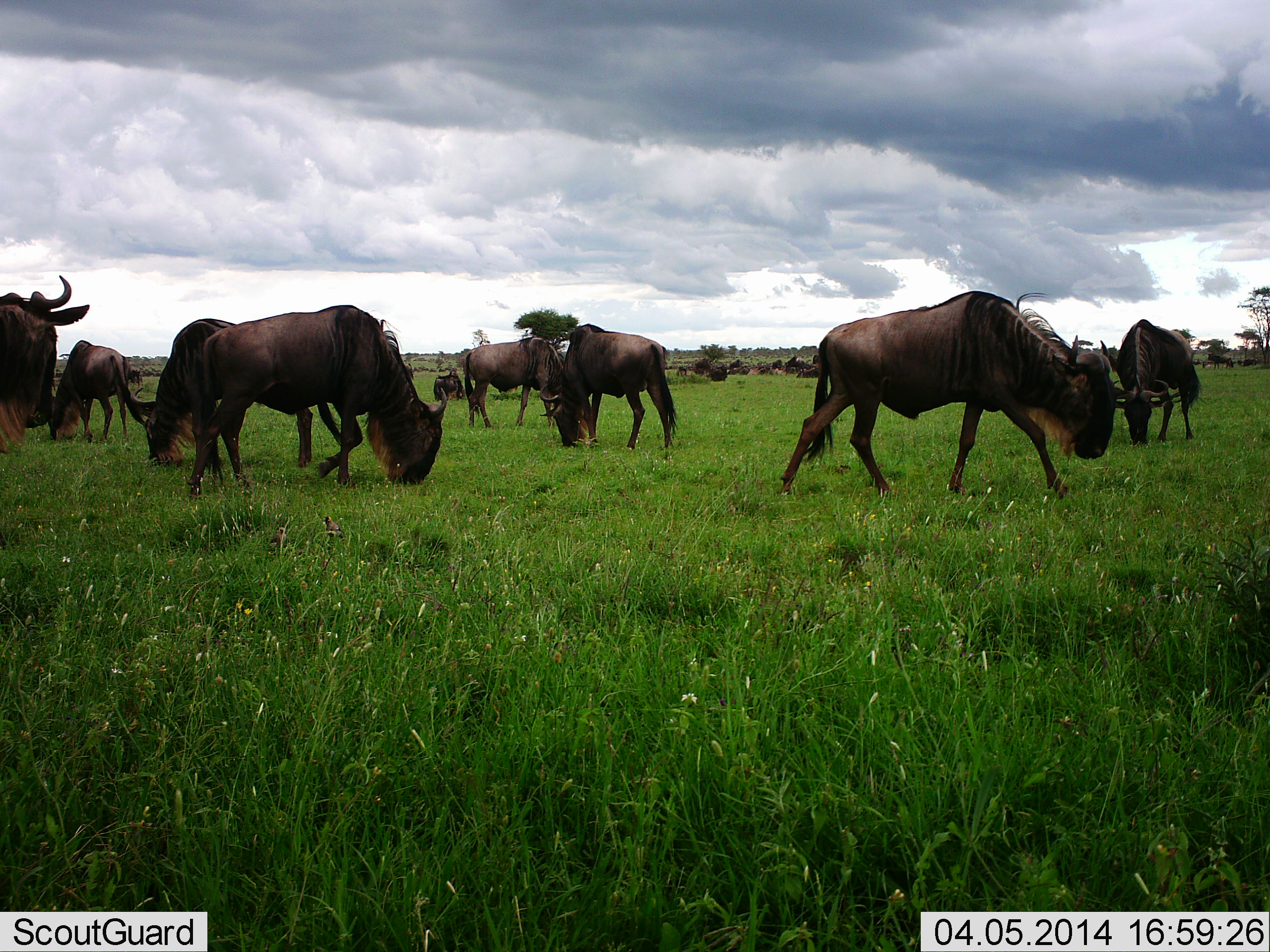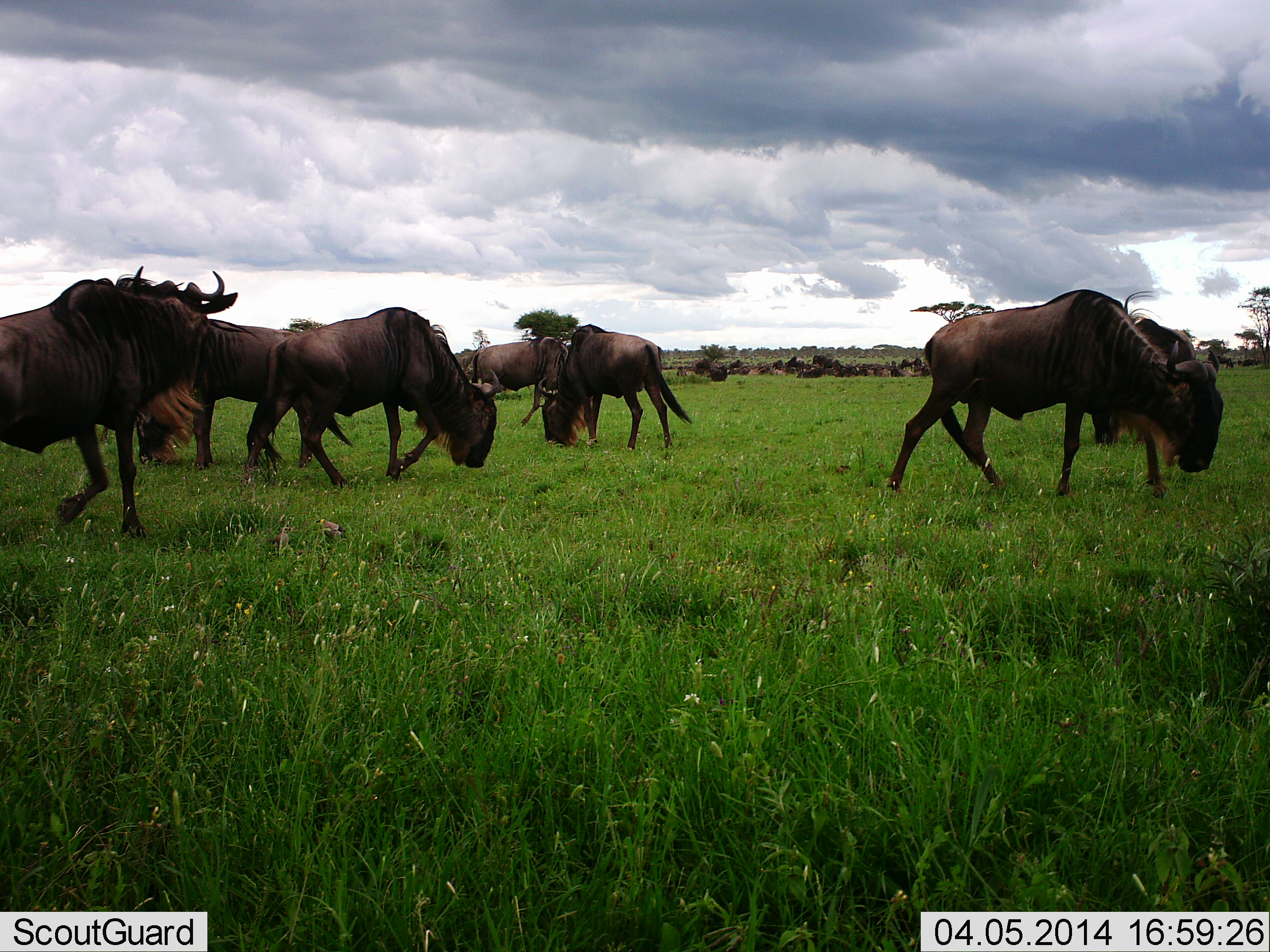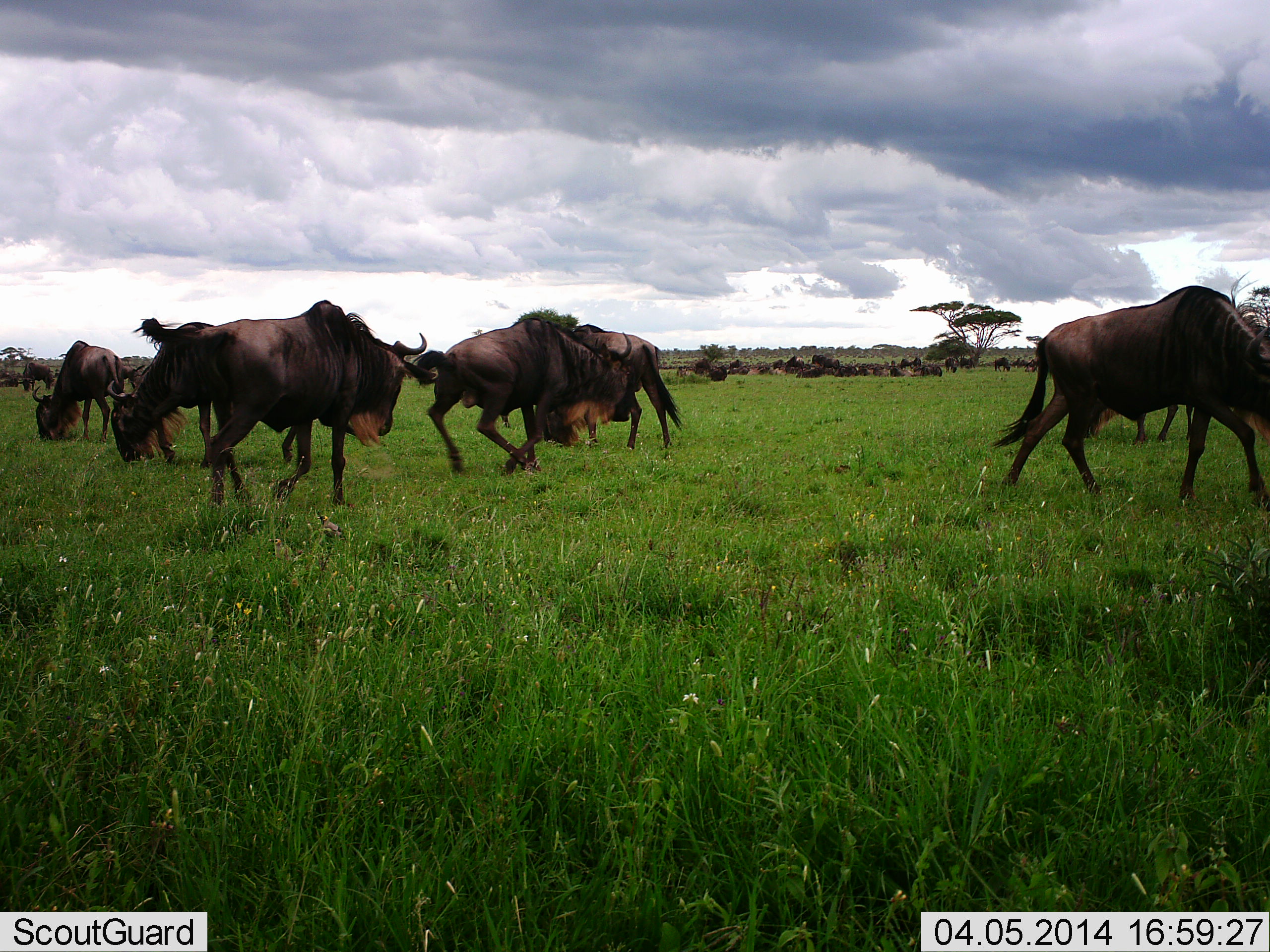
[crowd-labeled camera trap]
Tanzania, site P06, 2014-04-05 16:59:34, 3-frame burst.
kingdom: Animalia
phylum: Chordata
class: Mammalia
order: Artiodactyla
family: Bovidae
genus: Connochaetes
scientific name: Connochaetes taurinus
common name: blue wildebeest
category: wildebeest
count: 11-50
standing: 10%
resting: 10%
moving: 90%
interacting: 0%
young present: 0%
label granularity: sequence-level